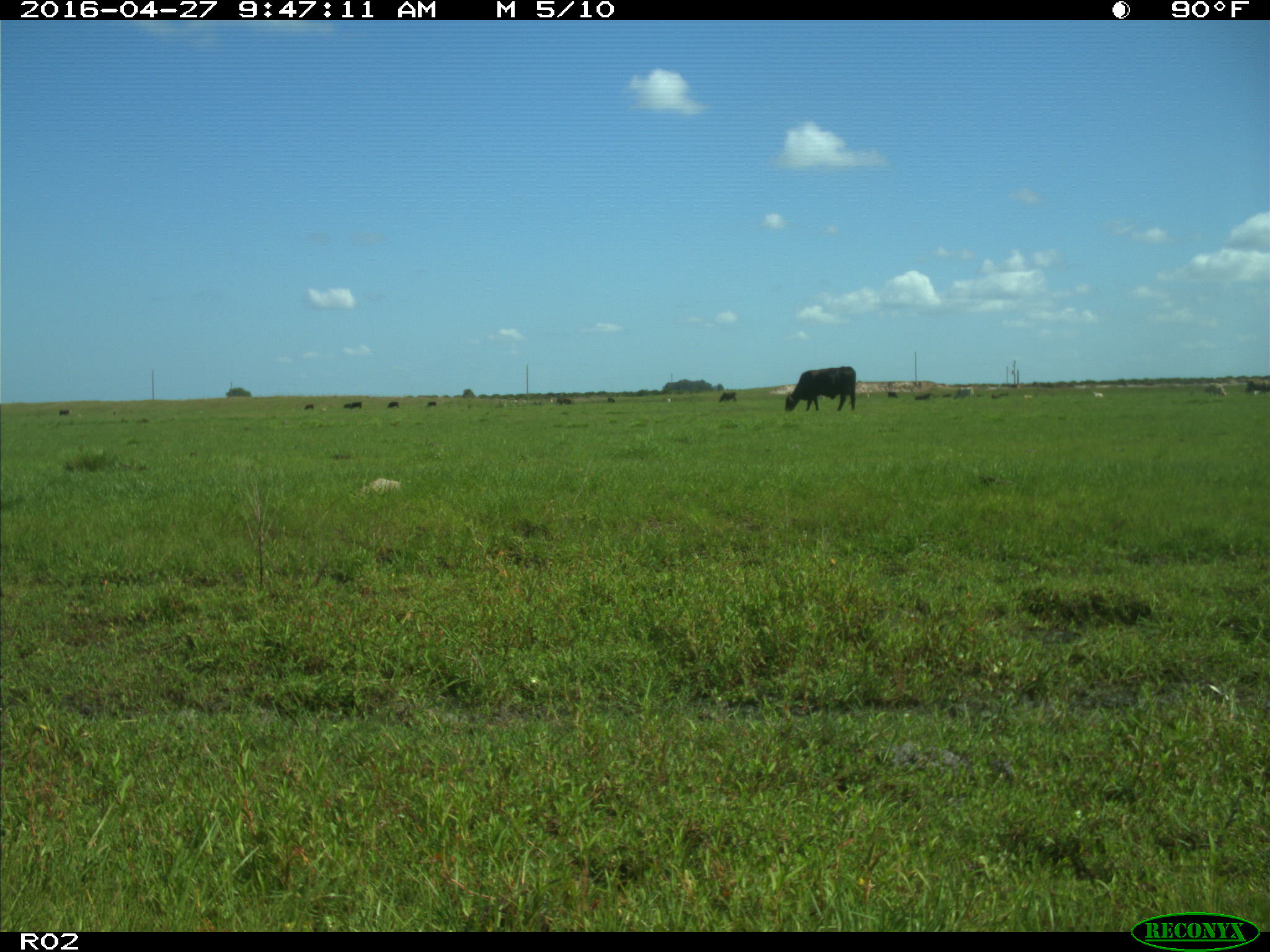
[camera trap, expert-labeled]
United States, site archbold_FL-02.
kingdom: Animalia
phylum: Chordata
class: Mammalia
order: Artiodactyla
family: Bovidae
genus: Bos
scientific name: Bos taurus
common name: domestic cow